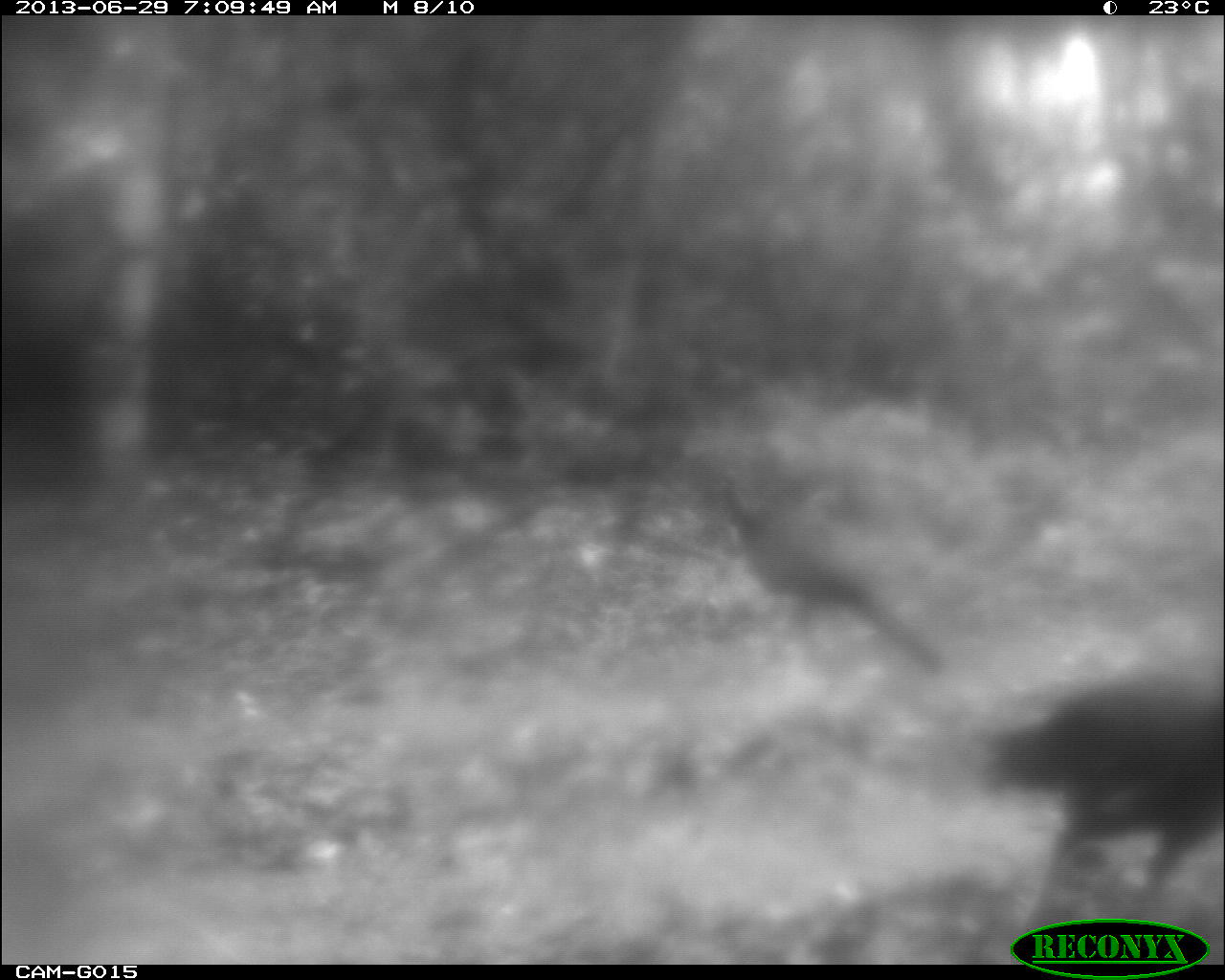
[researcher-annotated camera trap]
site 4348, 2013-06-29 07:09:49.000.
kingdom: Animalia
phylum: Chordata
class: Aves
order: Galliformes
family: Cracidae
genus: Crax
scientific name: Crax rubra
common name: great curassow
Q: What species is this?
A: Crax rubra (great curassow).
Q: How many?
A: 2.